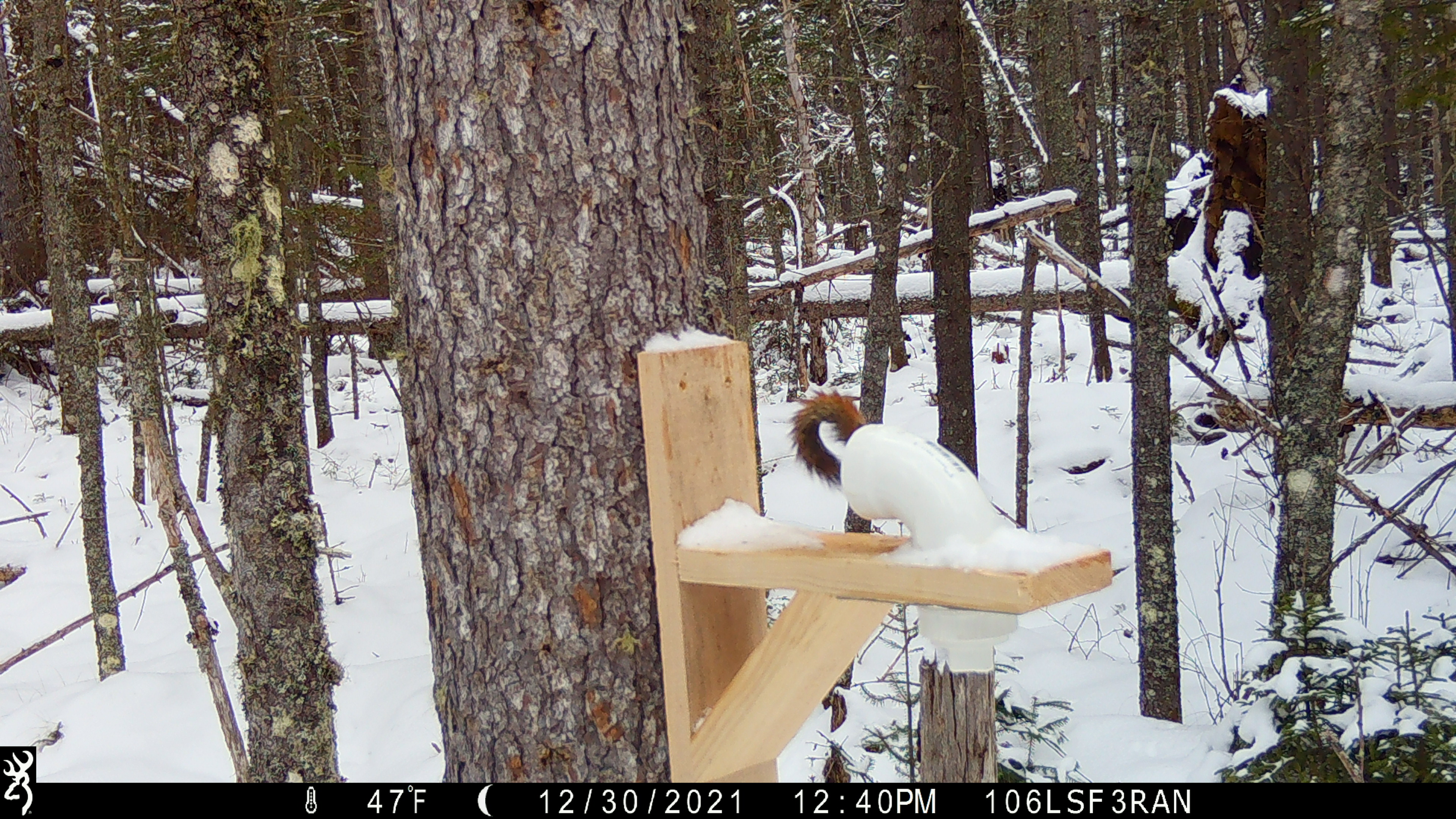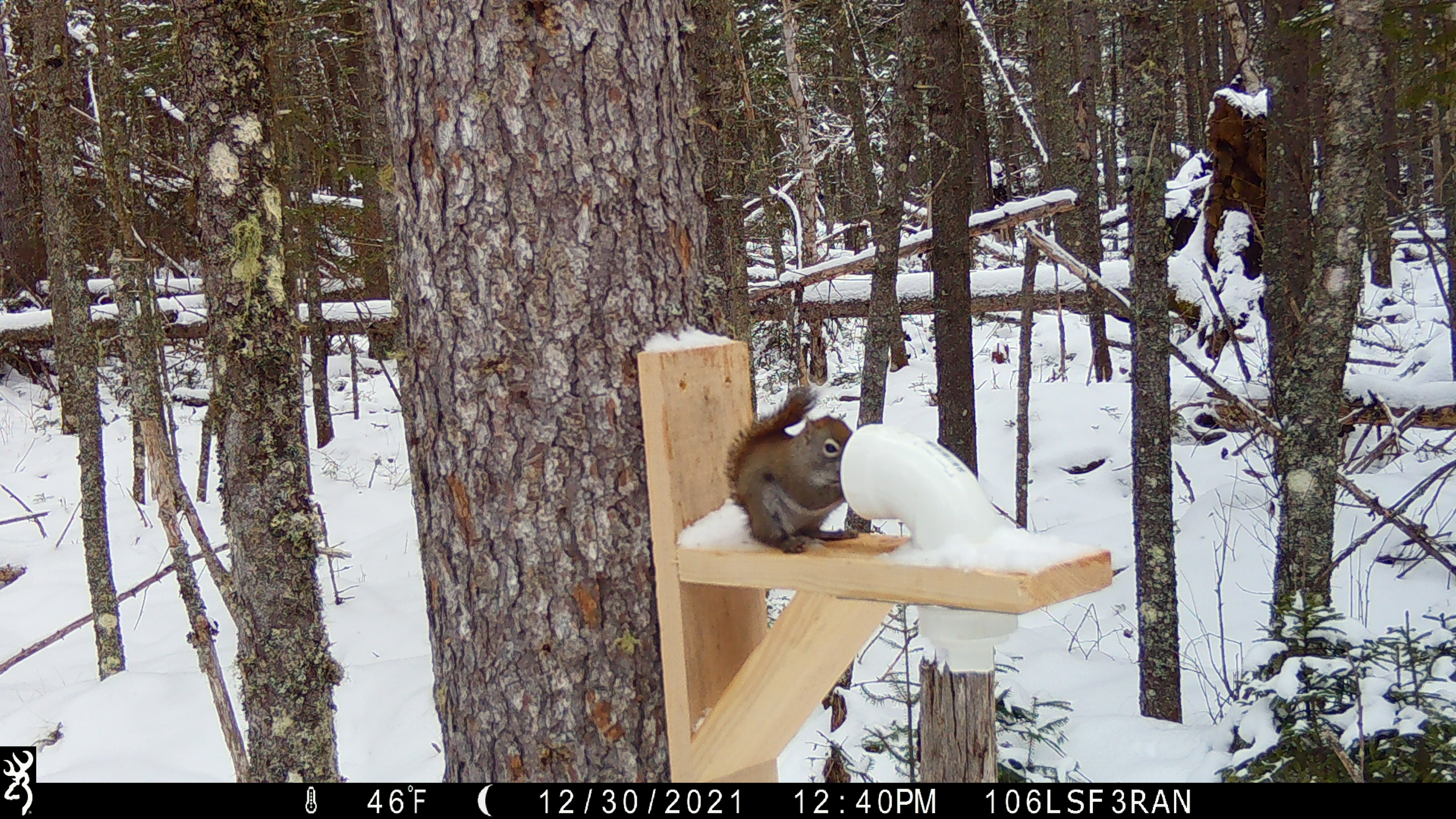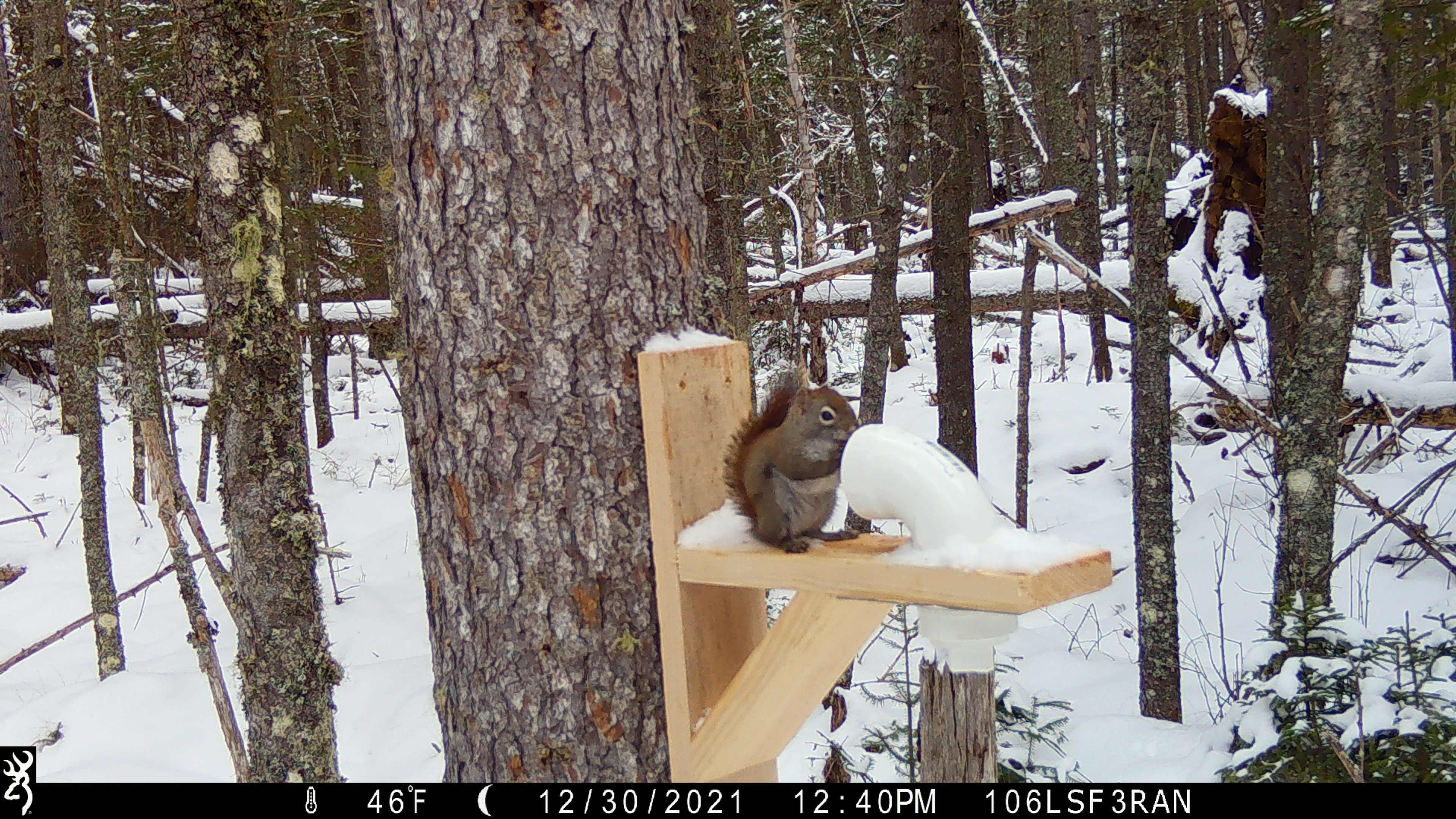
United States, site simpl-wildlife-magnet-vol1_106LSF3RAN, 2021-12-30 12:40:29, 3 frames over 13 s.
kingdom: Animalia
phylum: Chordata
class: Mammalia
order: Rodentia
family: Sciuridae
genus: Tamiasciurus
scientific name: Tamiasciurus hudsonicus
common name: red squirrel